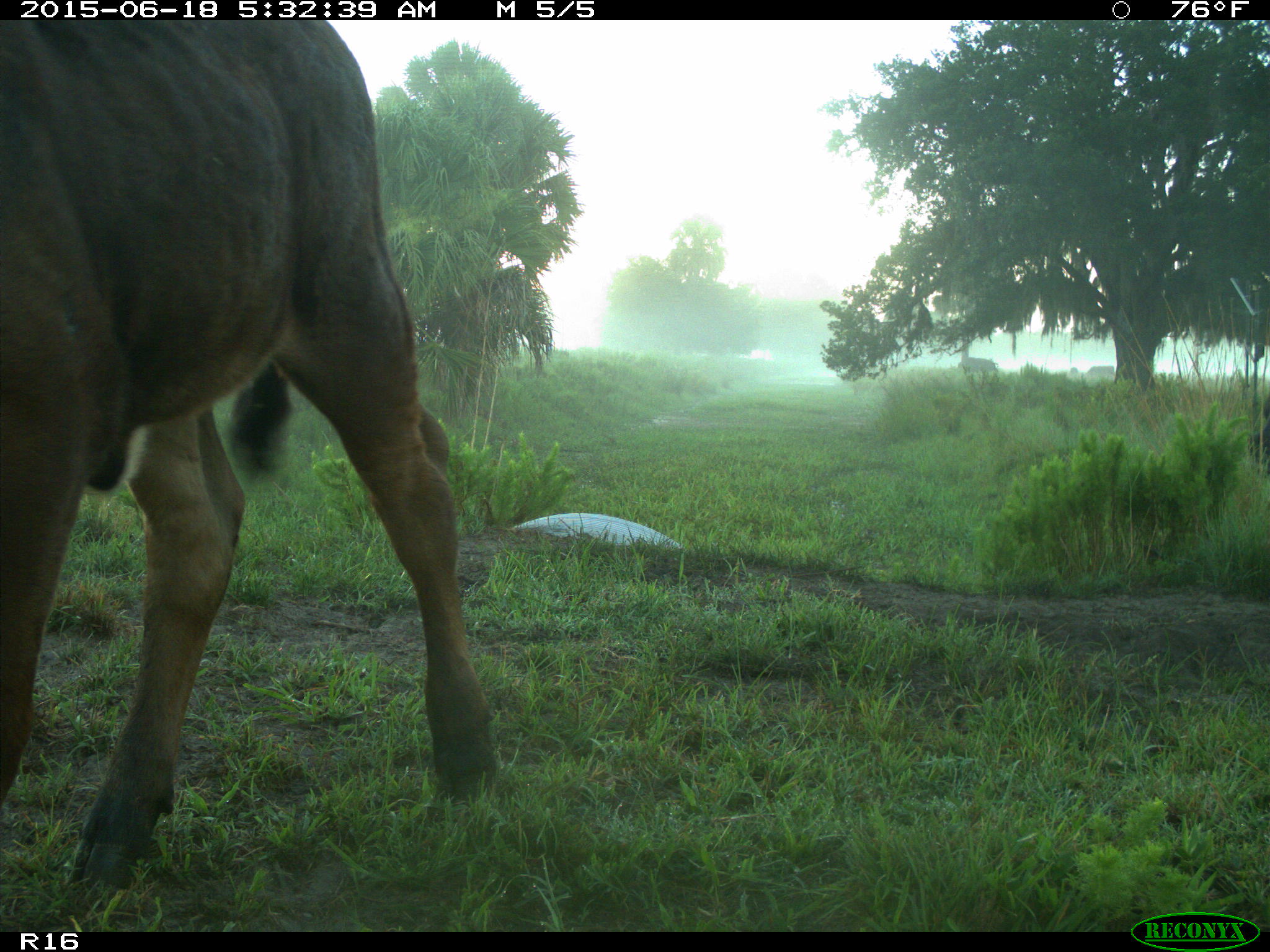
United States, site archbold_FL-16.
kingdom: Animalia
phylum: Chordata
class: Mammalia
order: Artiodactyla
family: Bovidae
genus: Bos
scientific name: Bos taurus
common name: domestic cow